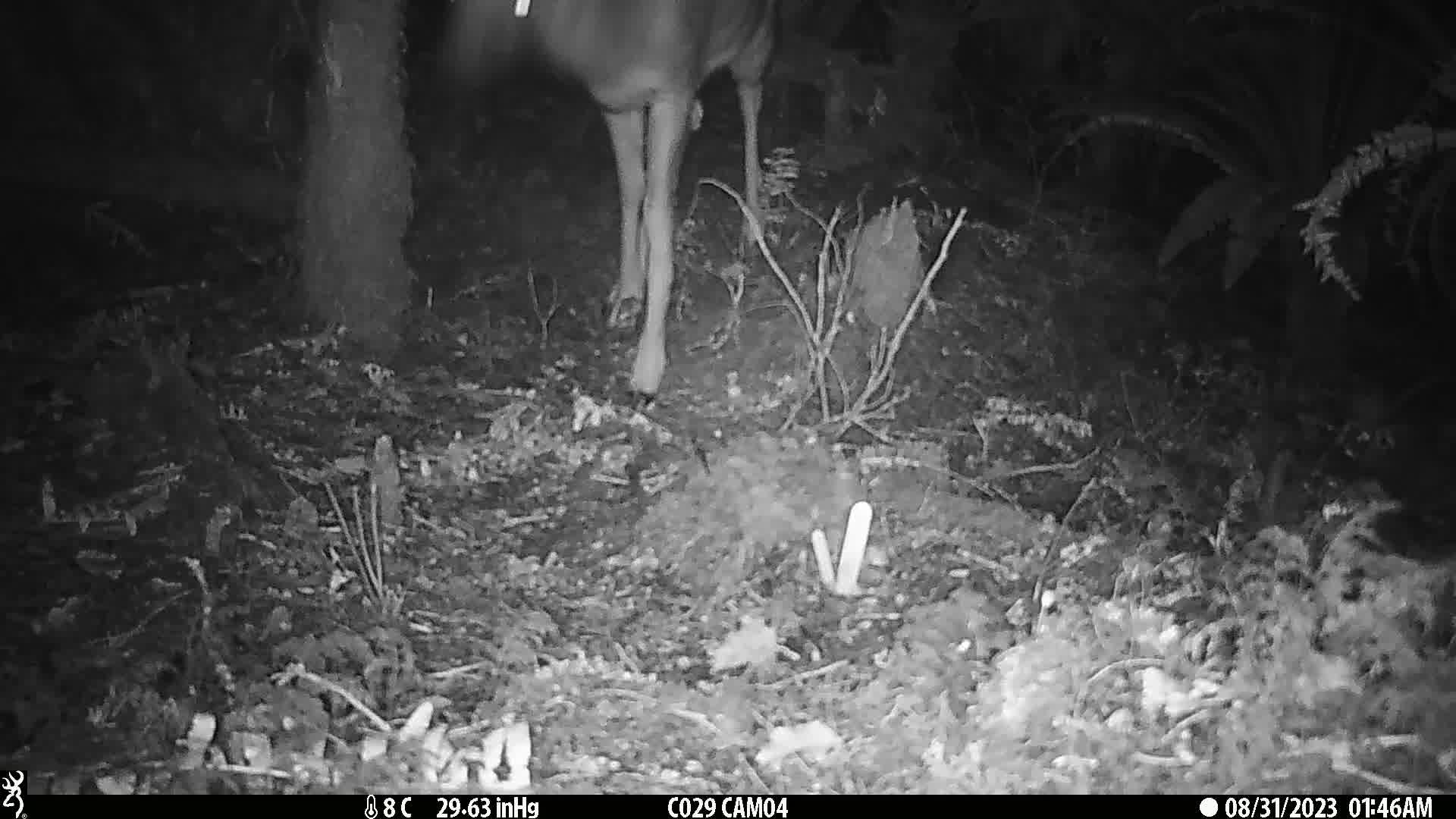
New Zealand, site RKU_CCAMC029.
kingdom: Animalia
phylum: Chordata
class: Mammalia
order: Artiodactyla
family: Cervidae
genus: Odocoileus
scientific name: Odocoileus virginianus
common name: white-tailed deer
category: white tailed deer